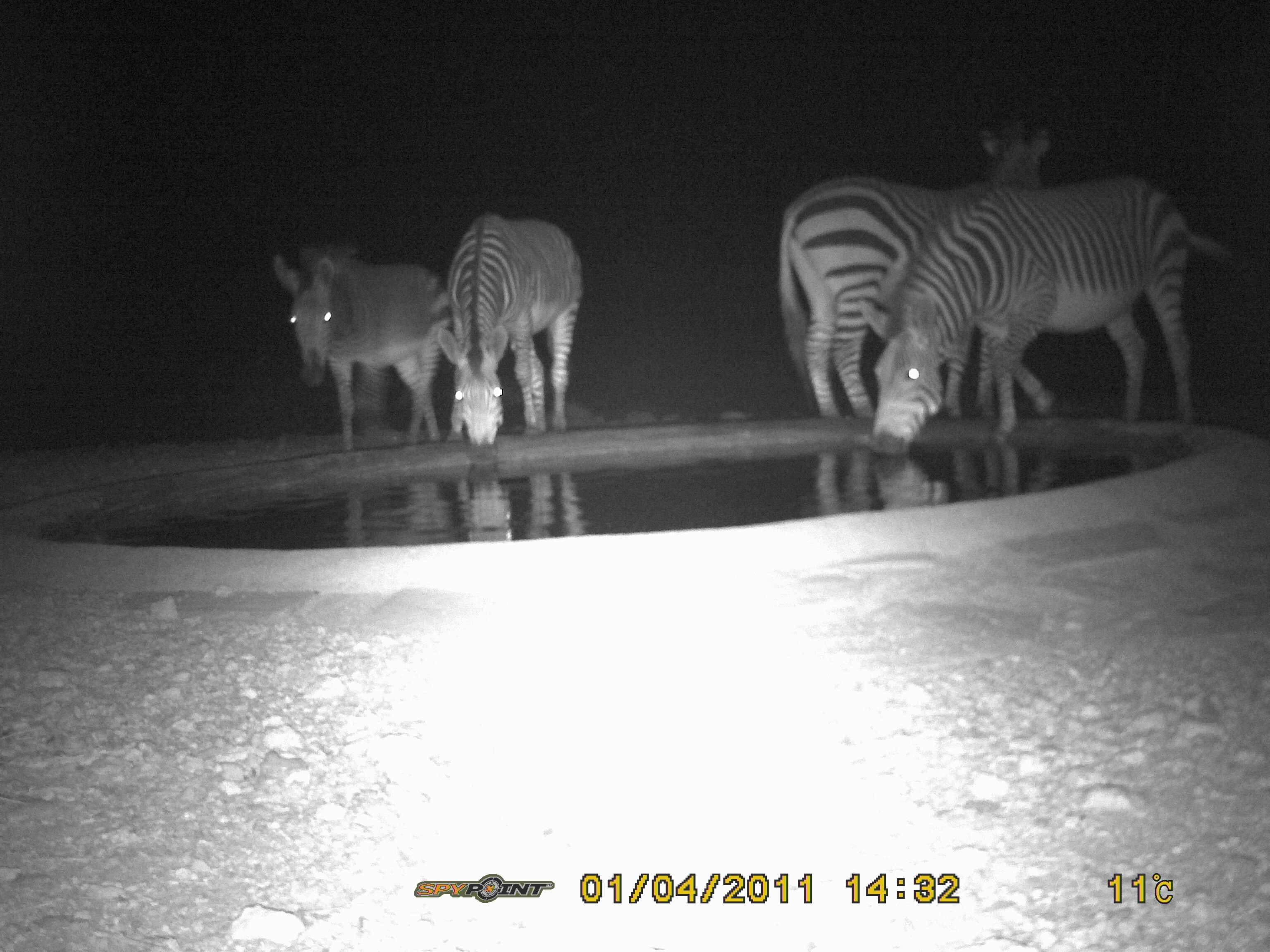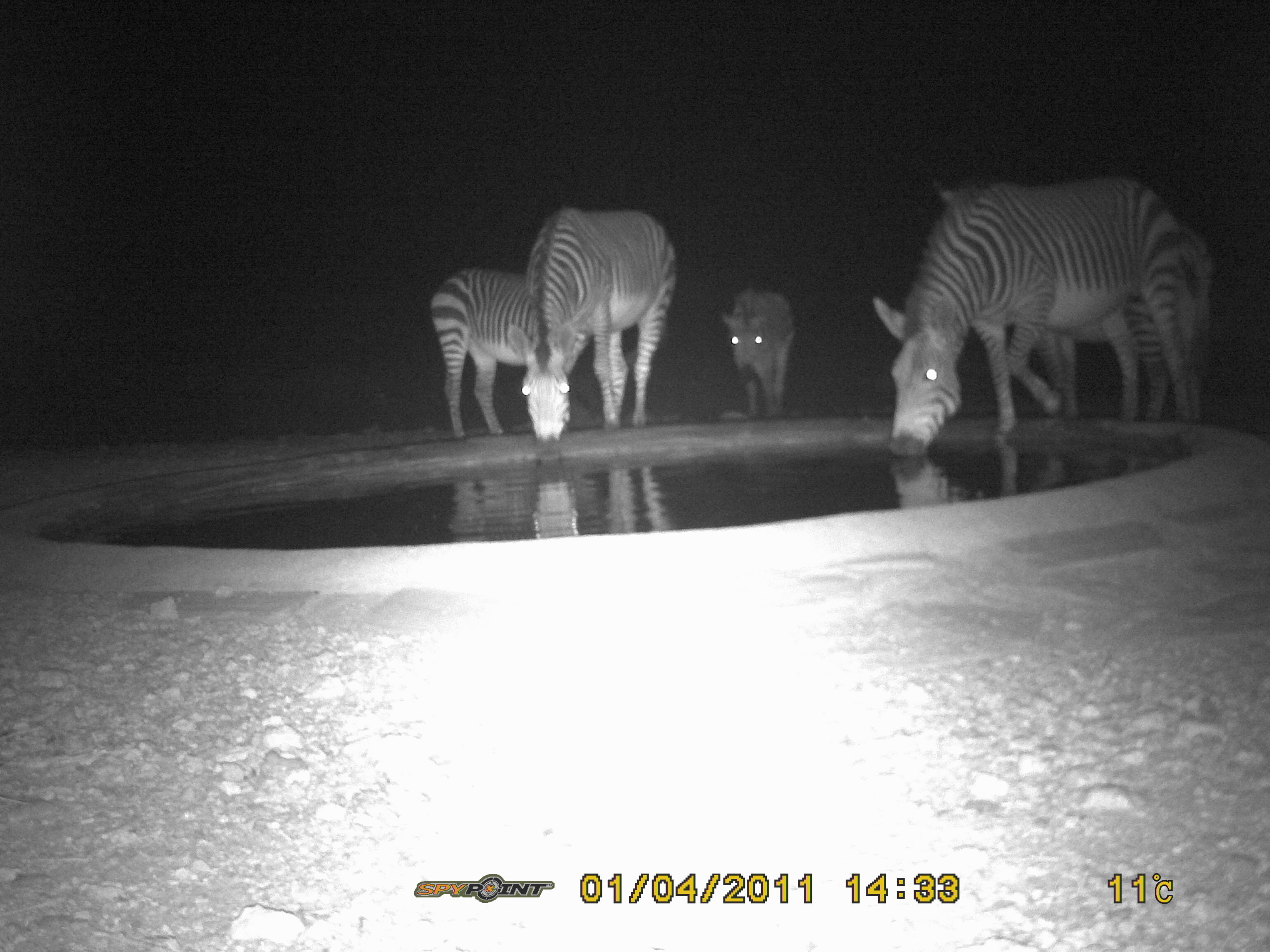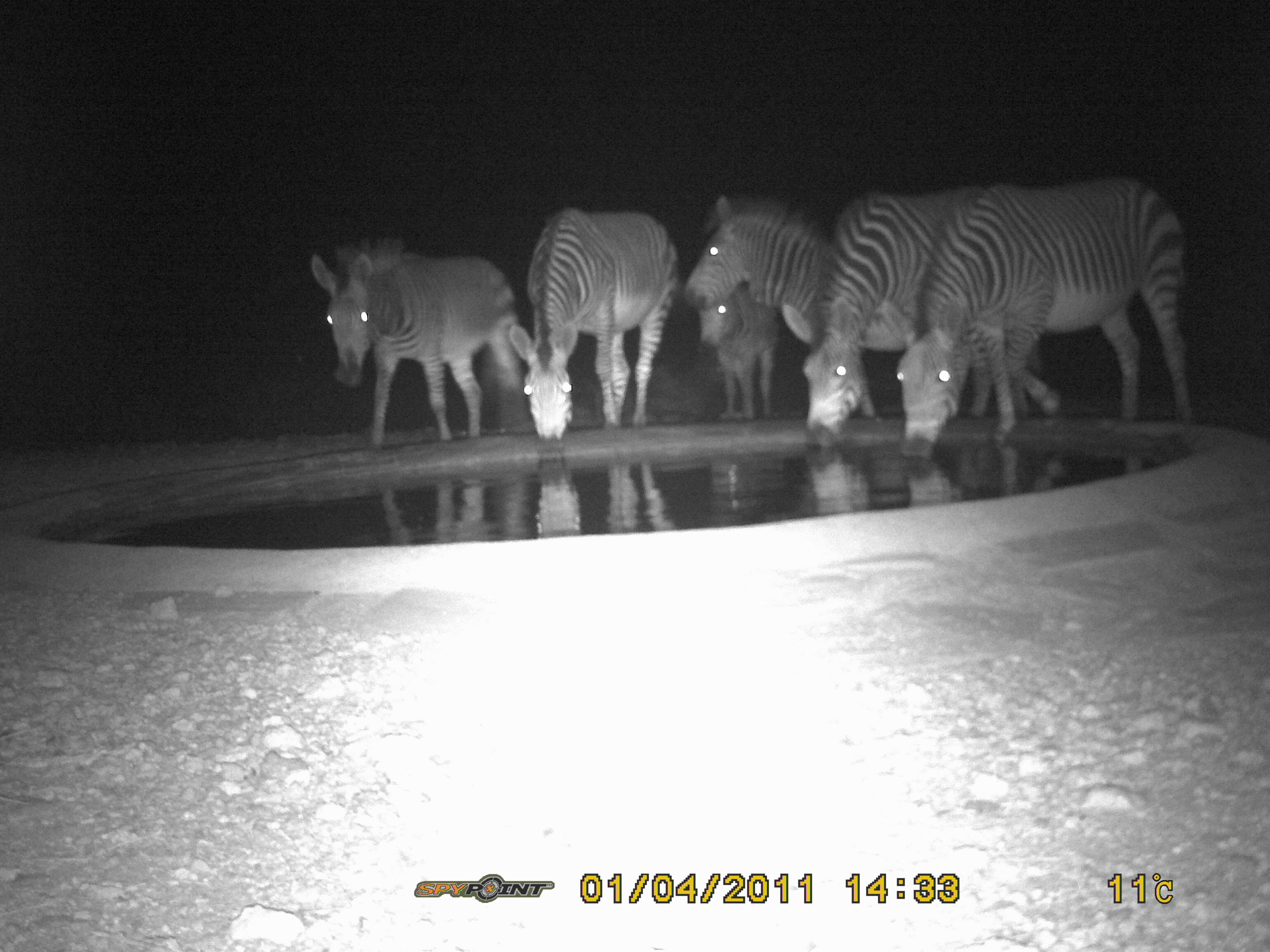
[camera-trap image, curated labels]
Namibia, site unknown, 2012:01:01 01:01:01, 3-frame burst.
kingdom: Animalia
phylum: Chordata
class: Mammalia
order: Perissodactyla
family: Equidae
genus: Equus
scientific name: Equus zebra hartmannae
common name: hartmann's mountain zebra